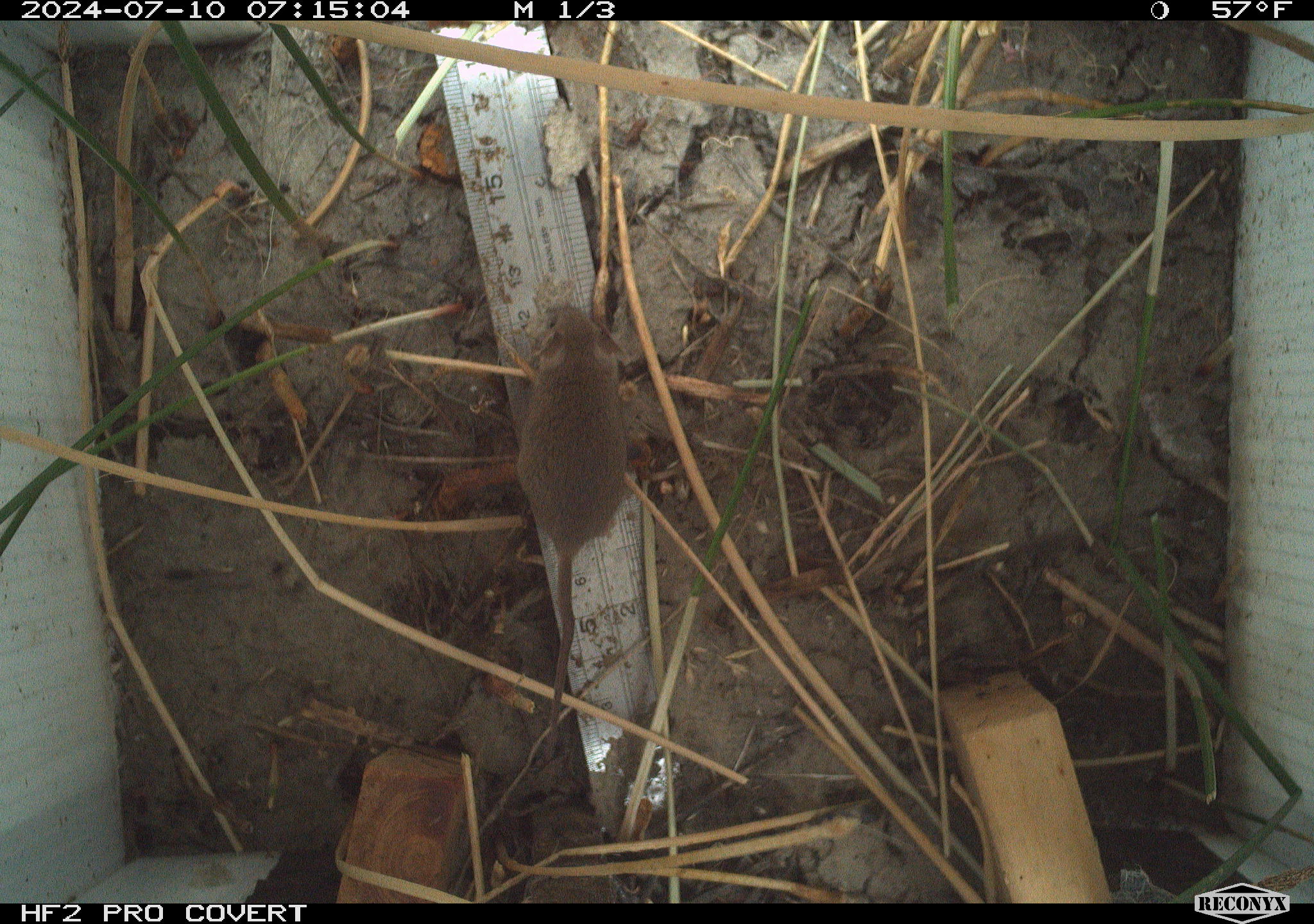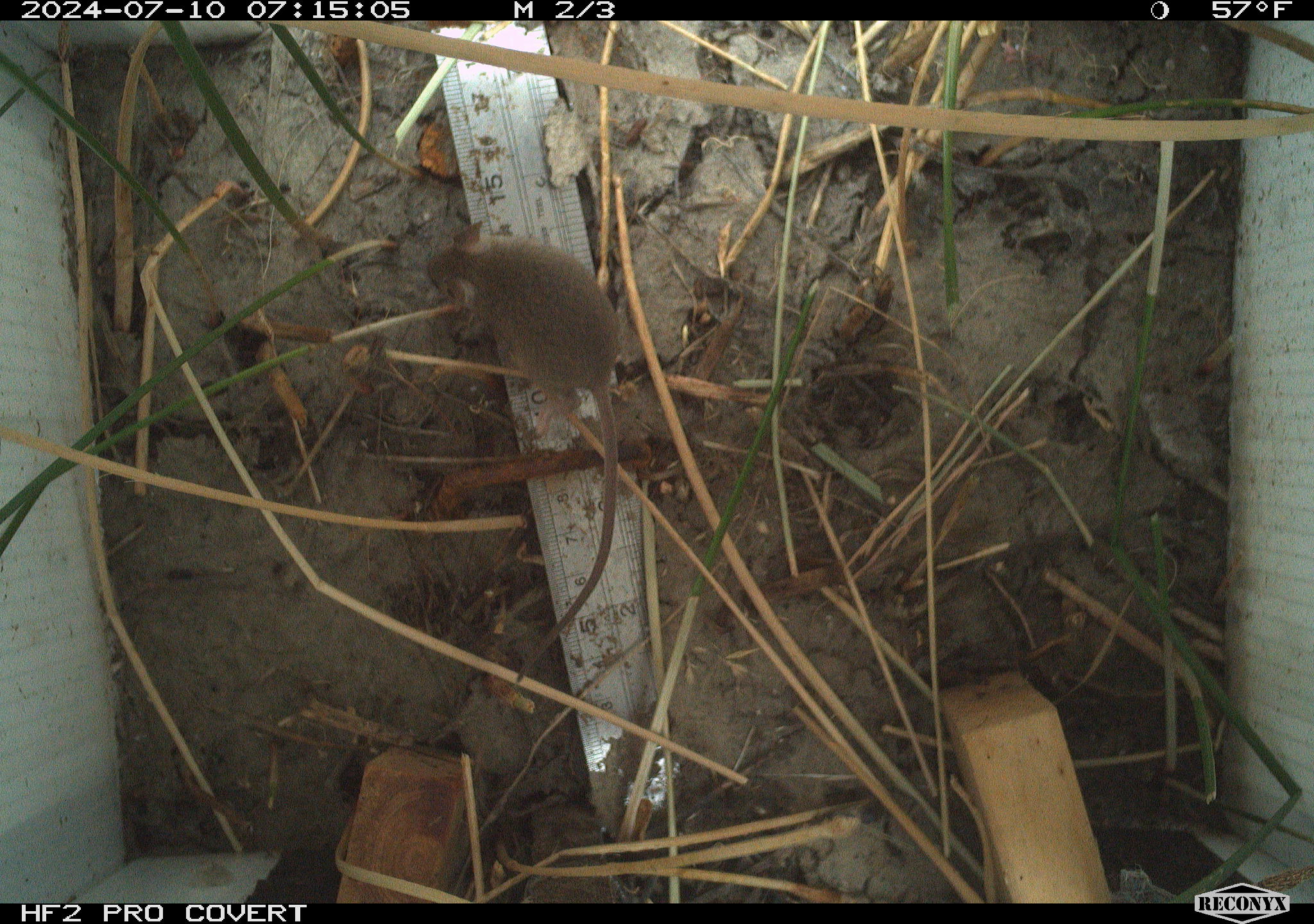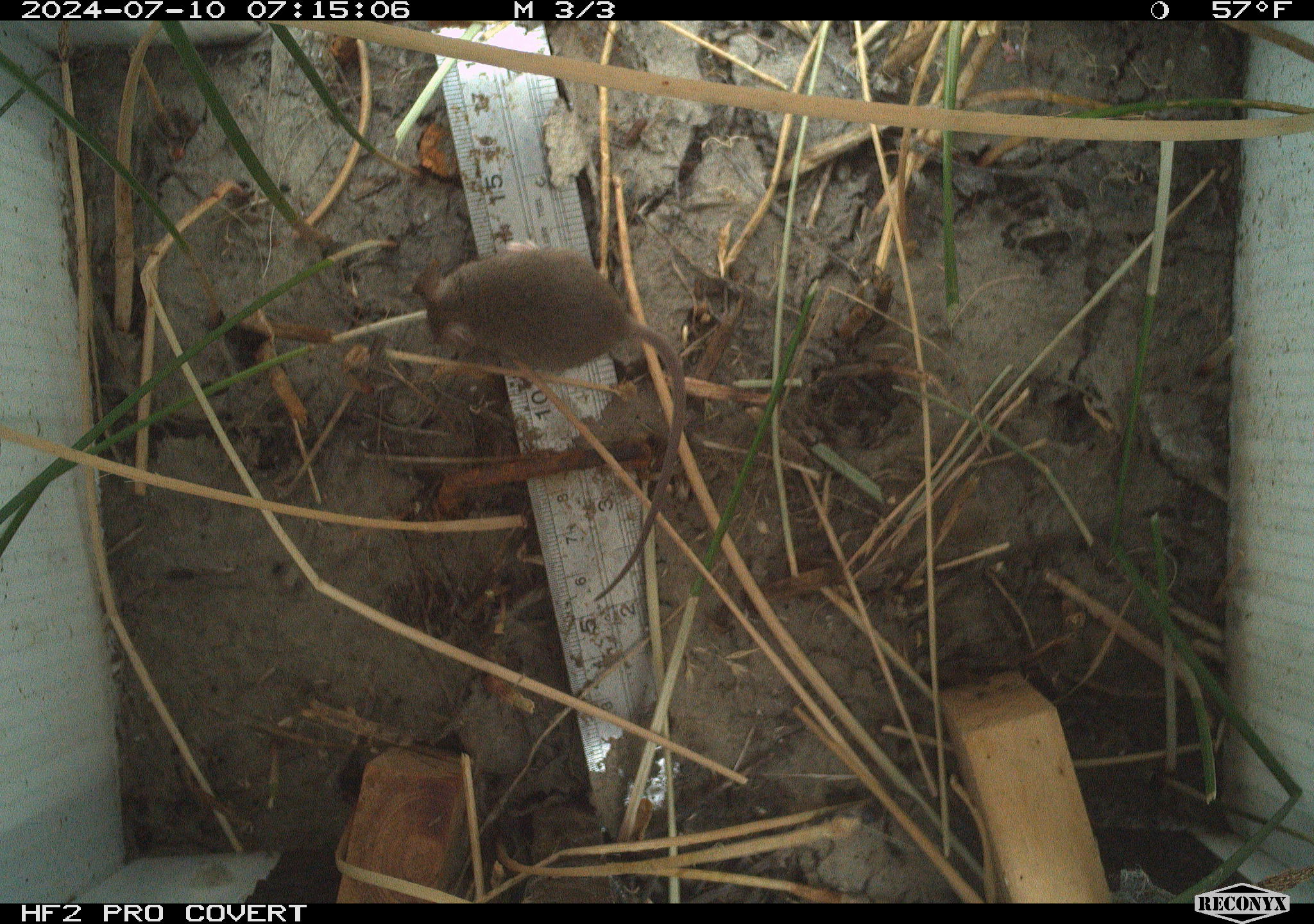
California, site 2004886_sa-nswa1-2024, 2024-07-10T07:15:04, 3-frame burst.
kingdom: Animalia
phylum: Chordata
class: Mammalia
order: Rodentia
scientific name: Rodentia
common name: rodent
Rodent (Rodentia).